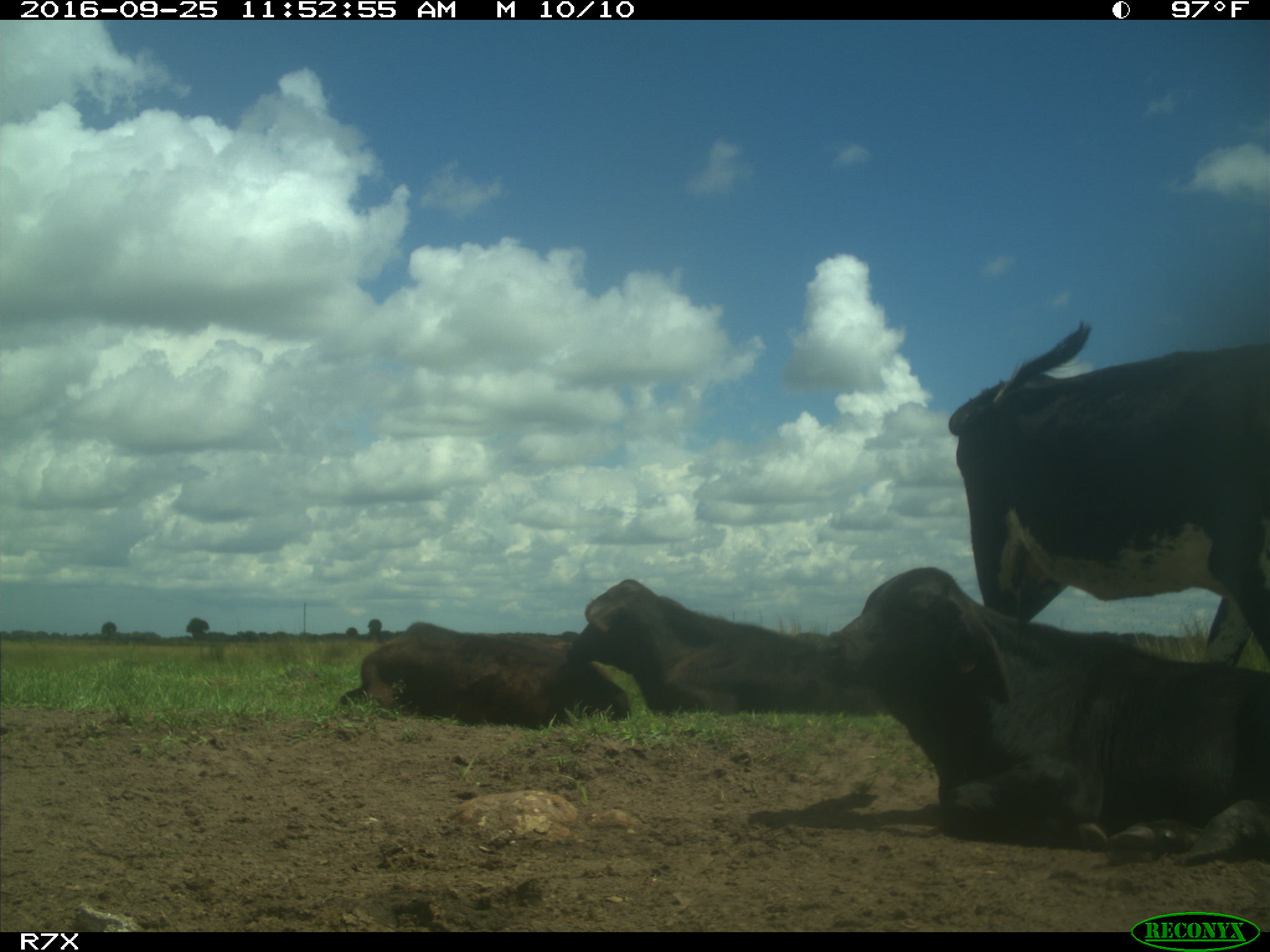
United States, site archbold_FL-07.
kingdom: Animalia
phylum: Chordata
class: Mammalia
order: Artiodactyla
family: Bovidae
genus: Bos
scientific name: Bos taurus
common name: domestic cow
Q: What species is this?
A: Bos taurus (domestic cow).